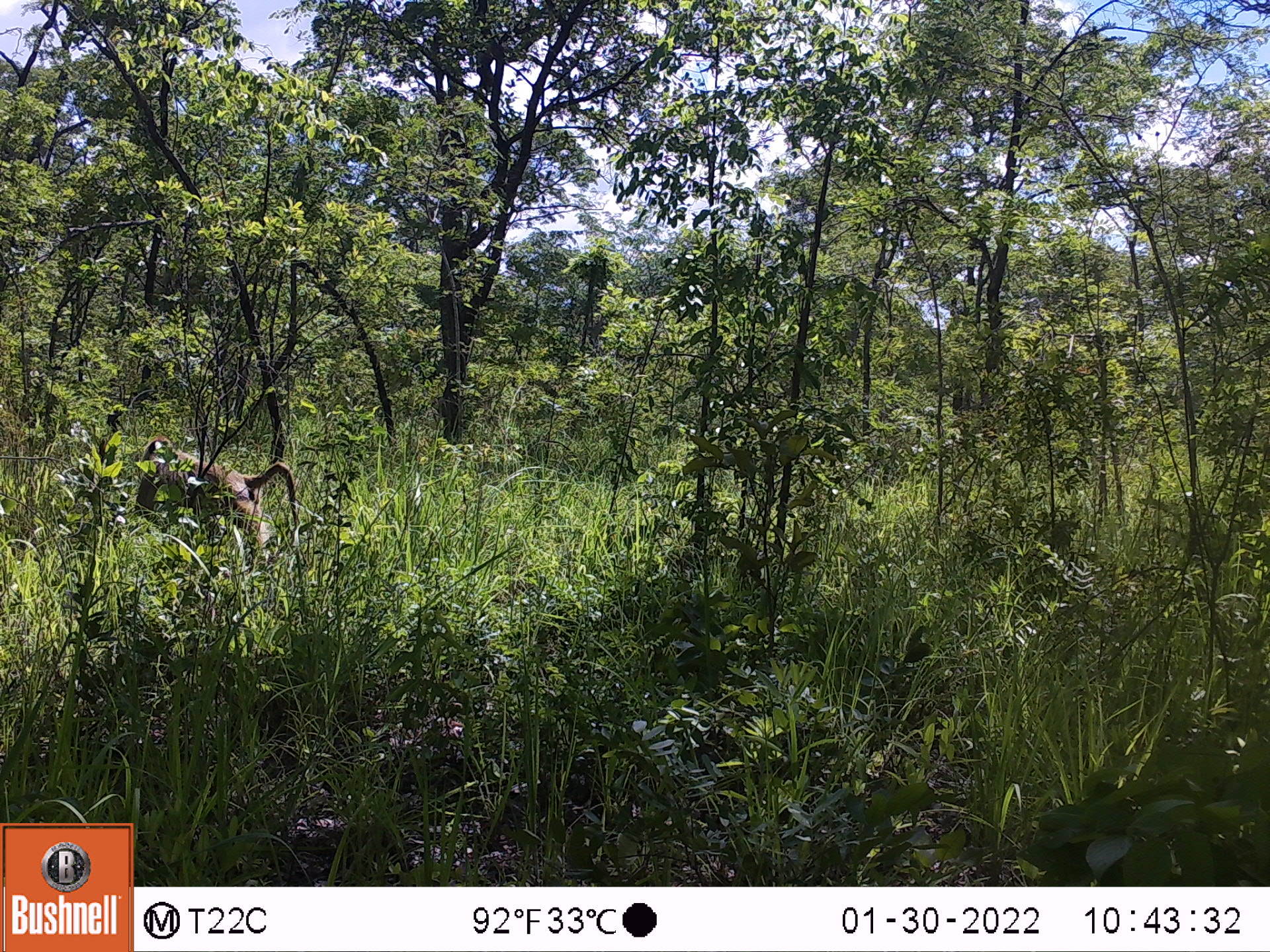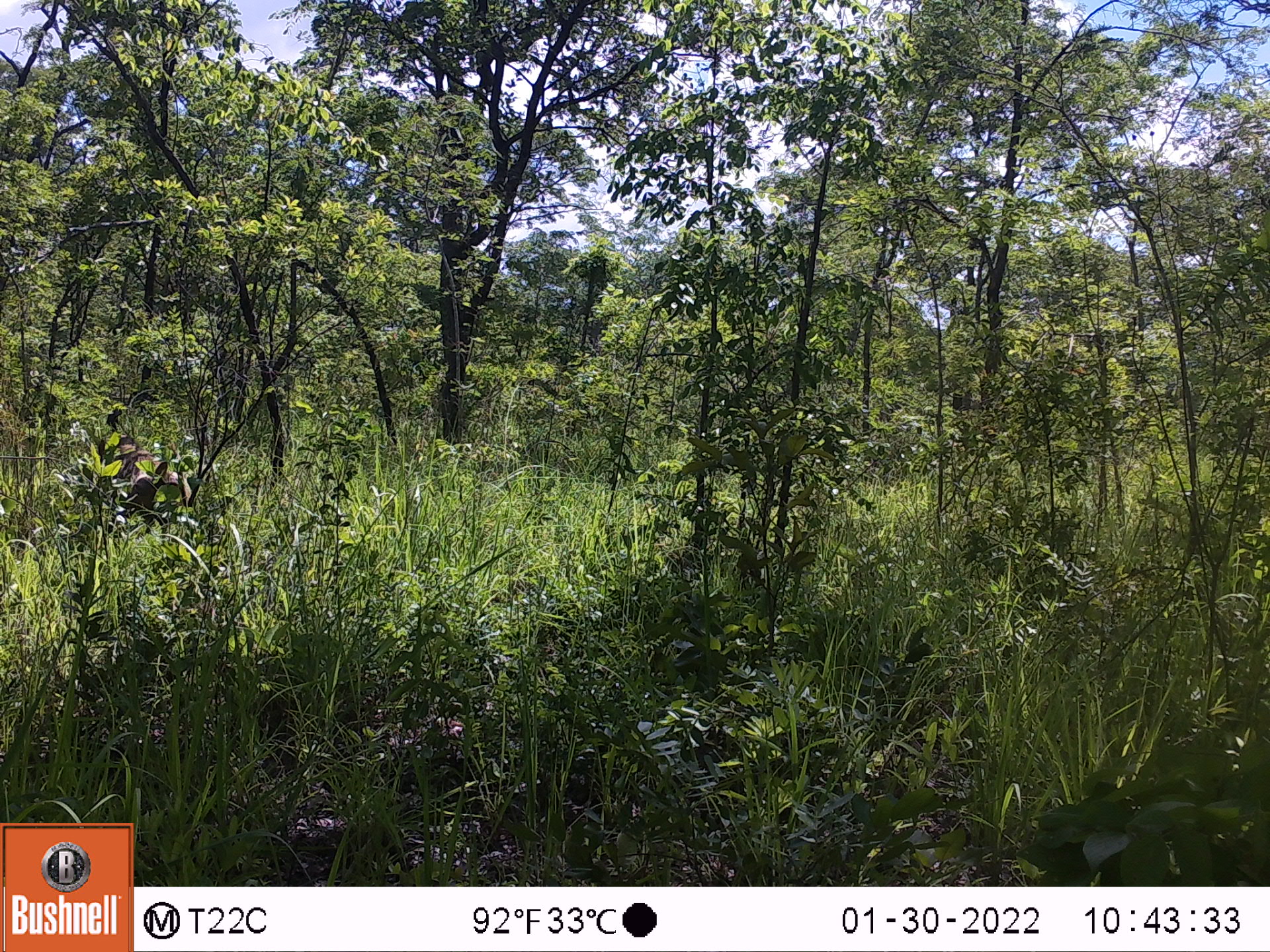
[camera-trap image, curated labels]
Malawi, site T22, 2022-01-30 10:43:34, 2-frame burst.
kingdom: Animalia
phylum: Chordata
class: Mammalia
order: Primates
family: Cercopithecidae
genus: Papio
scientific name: Papio cynocephalus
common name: yellow baboon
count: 1